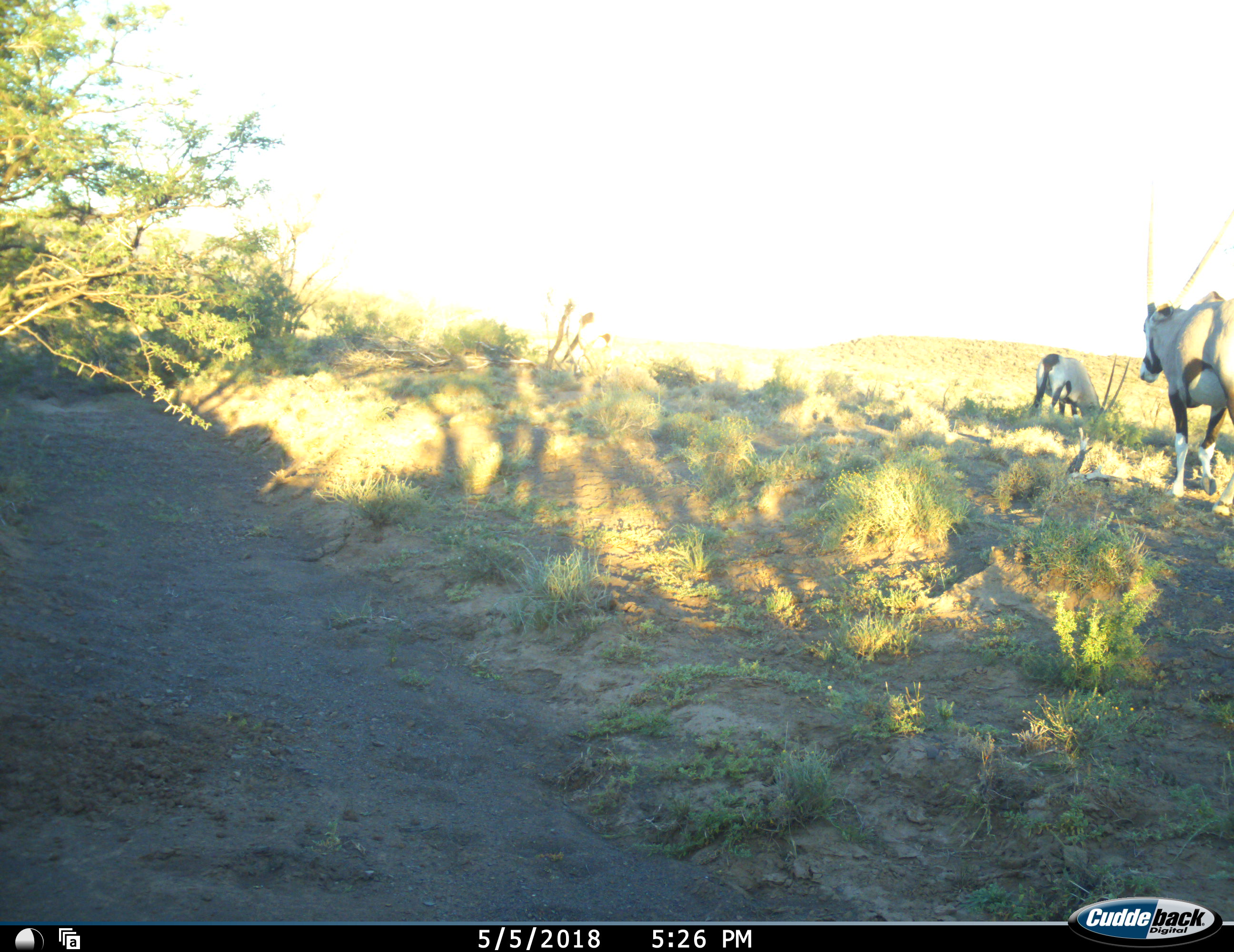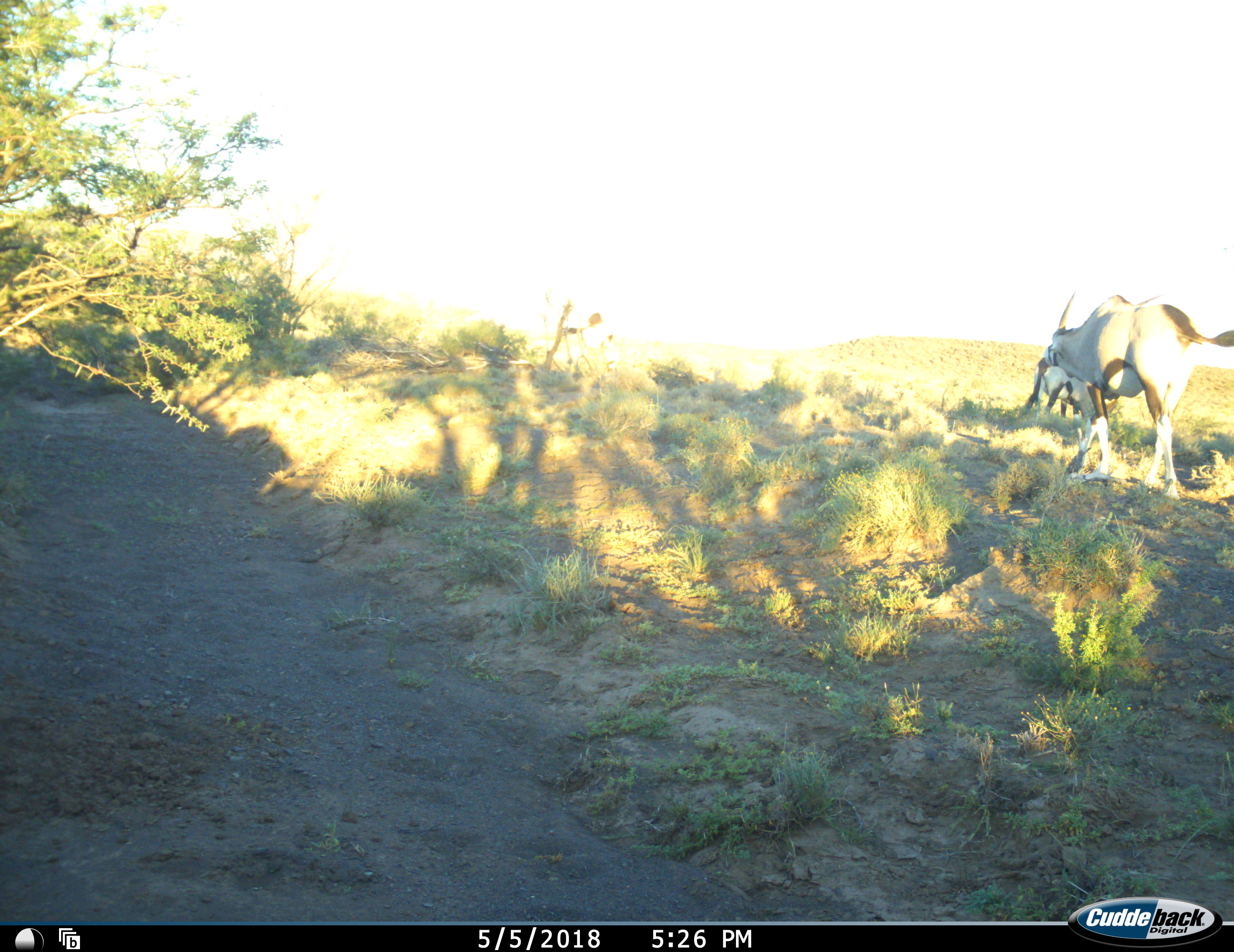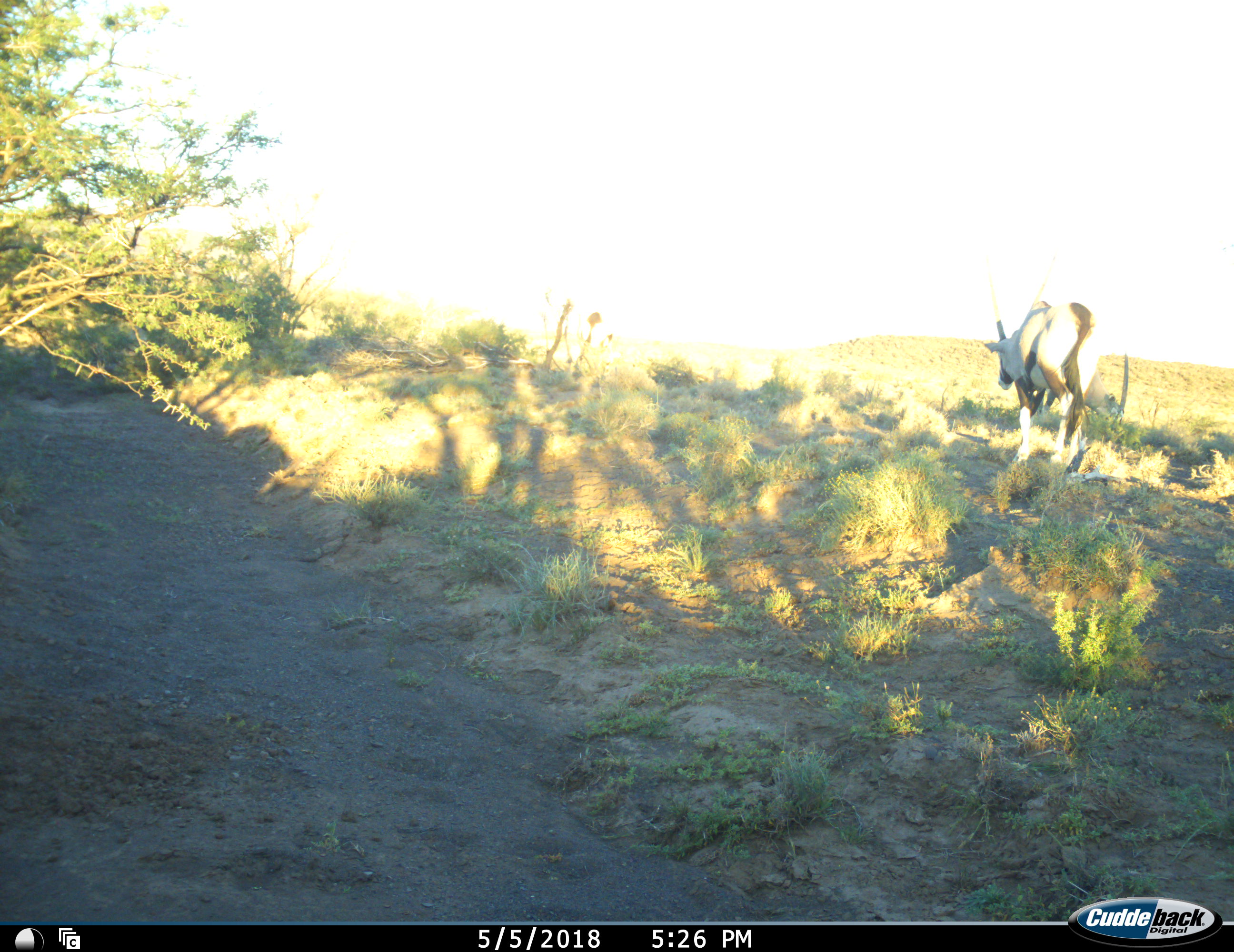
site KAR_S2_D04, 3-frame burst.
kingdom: Animalia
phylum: Chordata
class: Mammalia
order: Artiodactyla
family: Bovidae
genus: Oryx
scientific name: Oryx gazella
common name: gemsbok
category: oryx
Oryx (gemsbok) (Oryx gazella), count 3. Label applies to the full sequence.